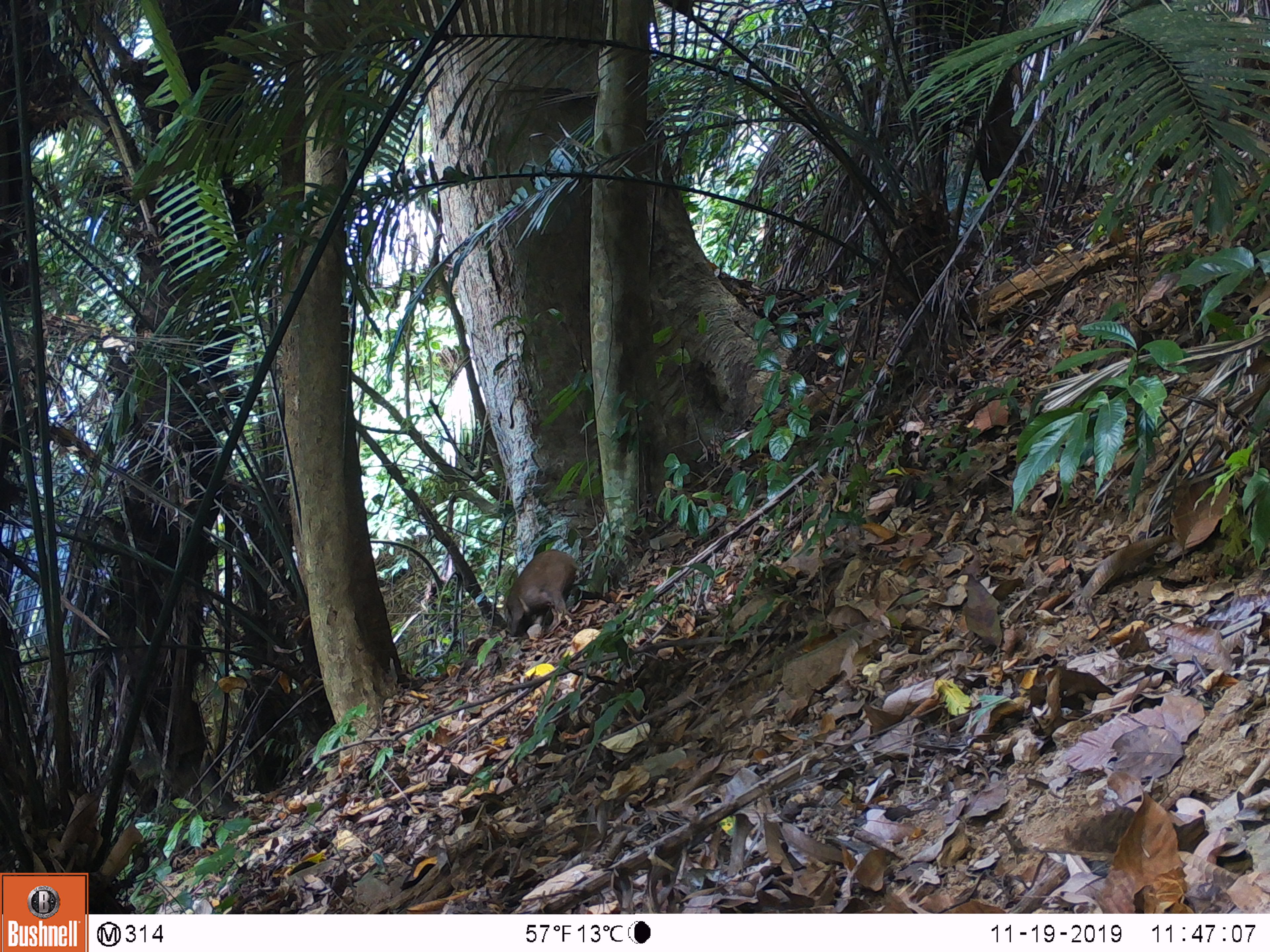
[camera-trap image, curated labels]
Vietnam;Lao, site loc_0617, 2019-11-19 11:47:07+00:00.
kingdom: Animalia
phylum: Chordata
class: Mammalia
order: Artiodactyla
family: Suidae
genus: Sus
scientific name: Sus scrofa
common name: eurasian wild pig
Eurasian wild pig (Sus scrofa). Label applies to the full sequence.